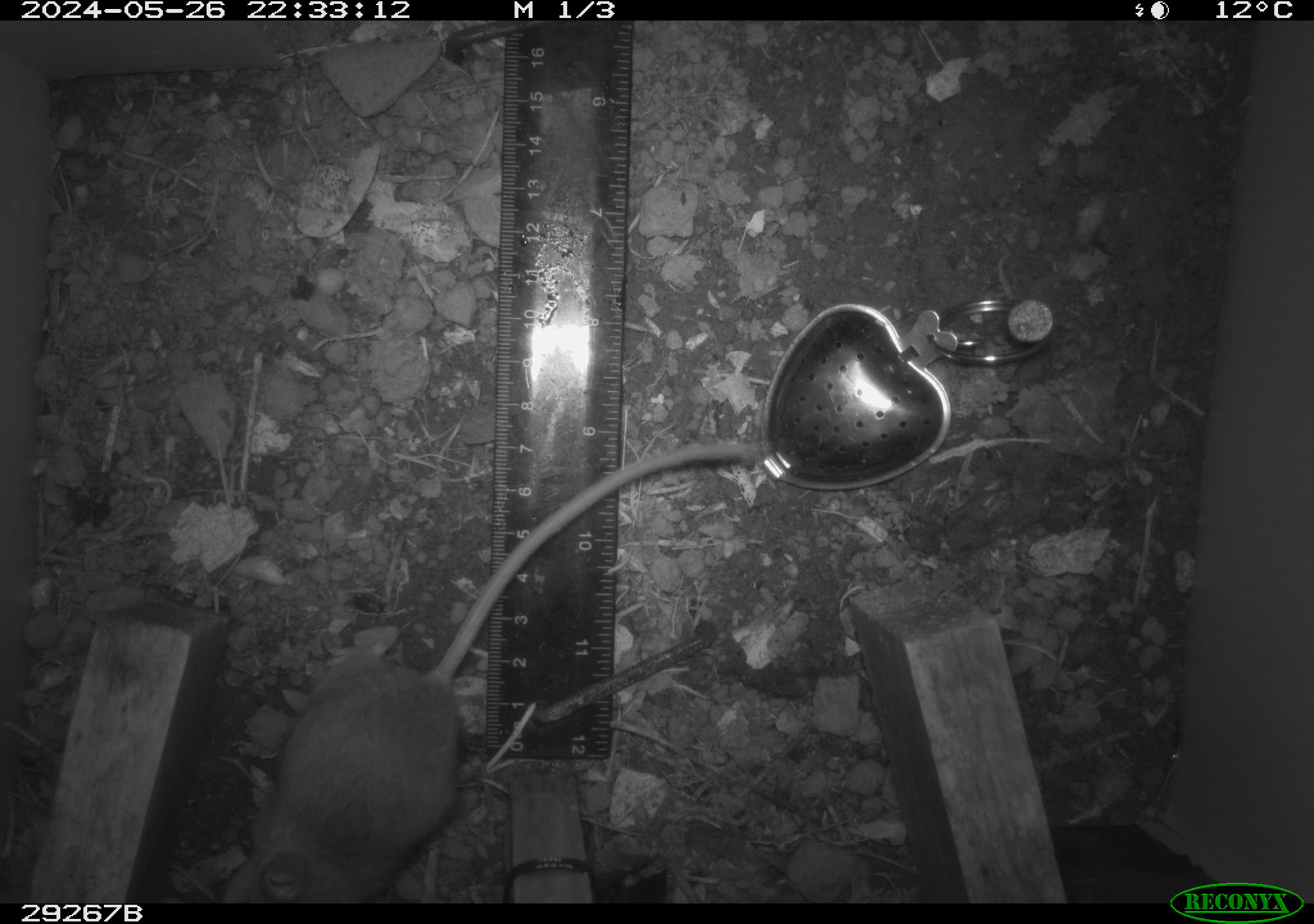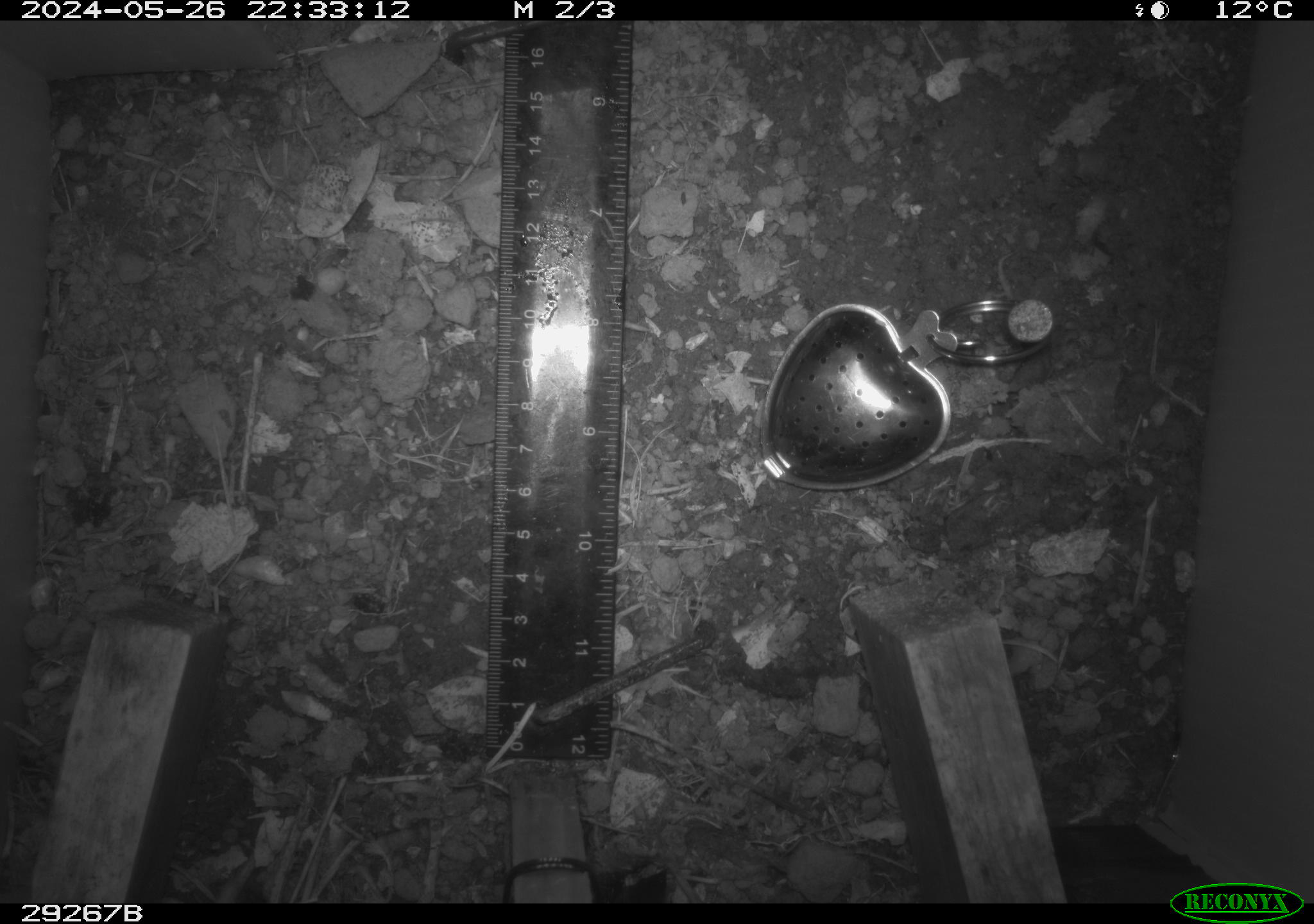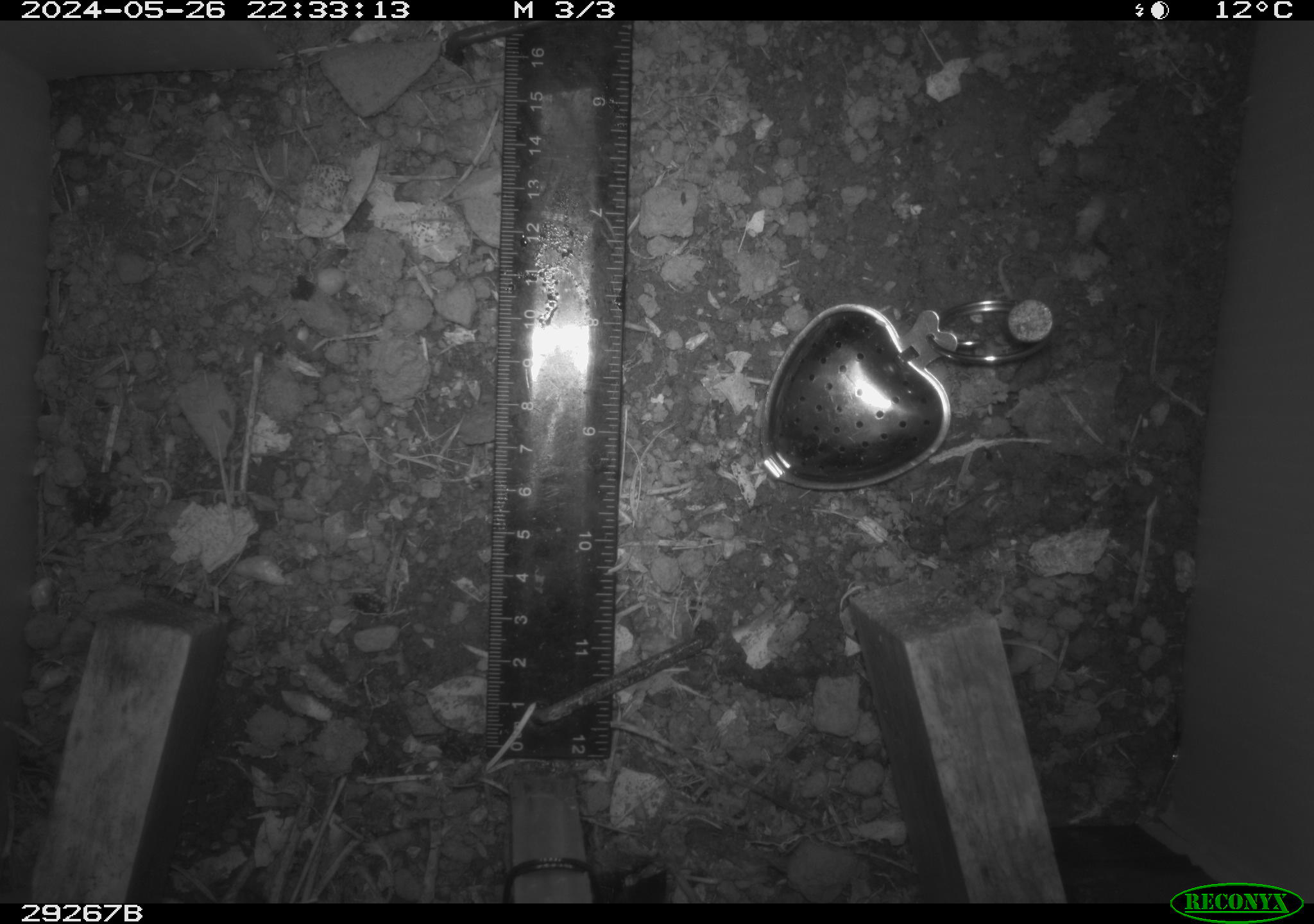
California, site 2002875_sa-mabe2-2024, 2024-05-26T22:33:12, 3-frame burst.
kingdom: Animalia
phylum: Chordata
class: Mammalia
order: Rodentia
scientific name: Rodentia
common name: mouse species